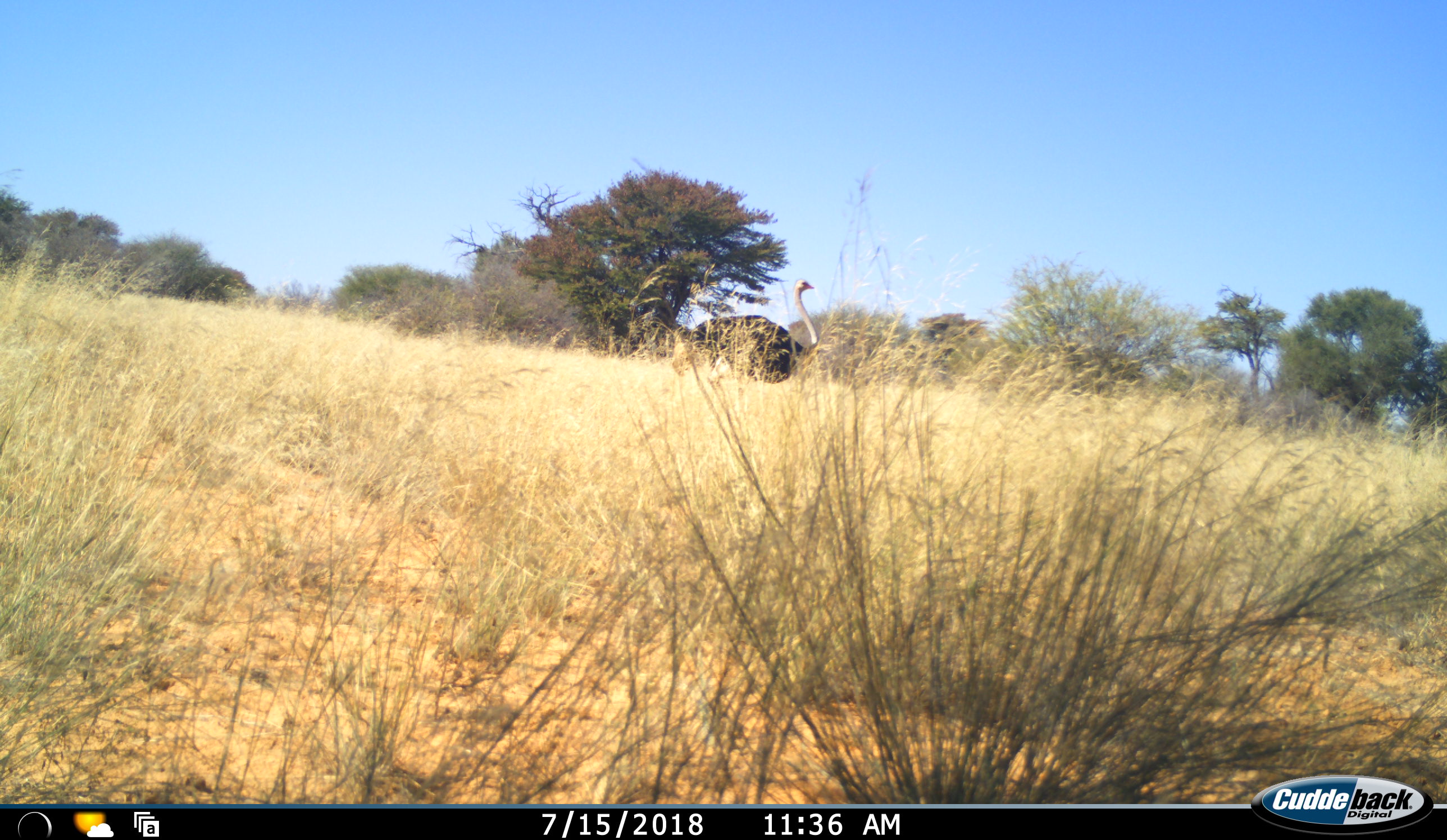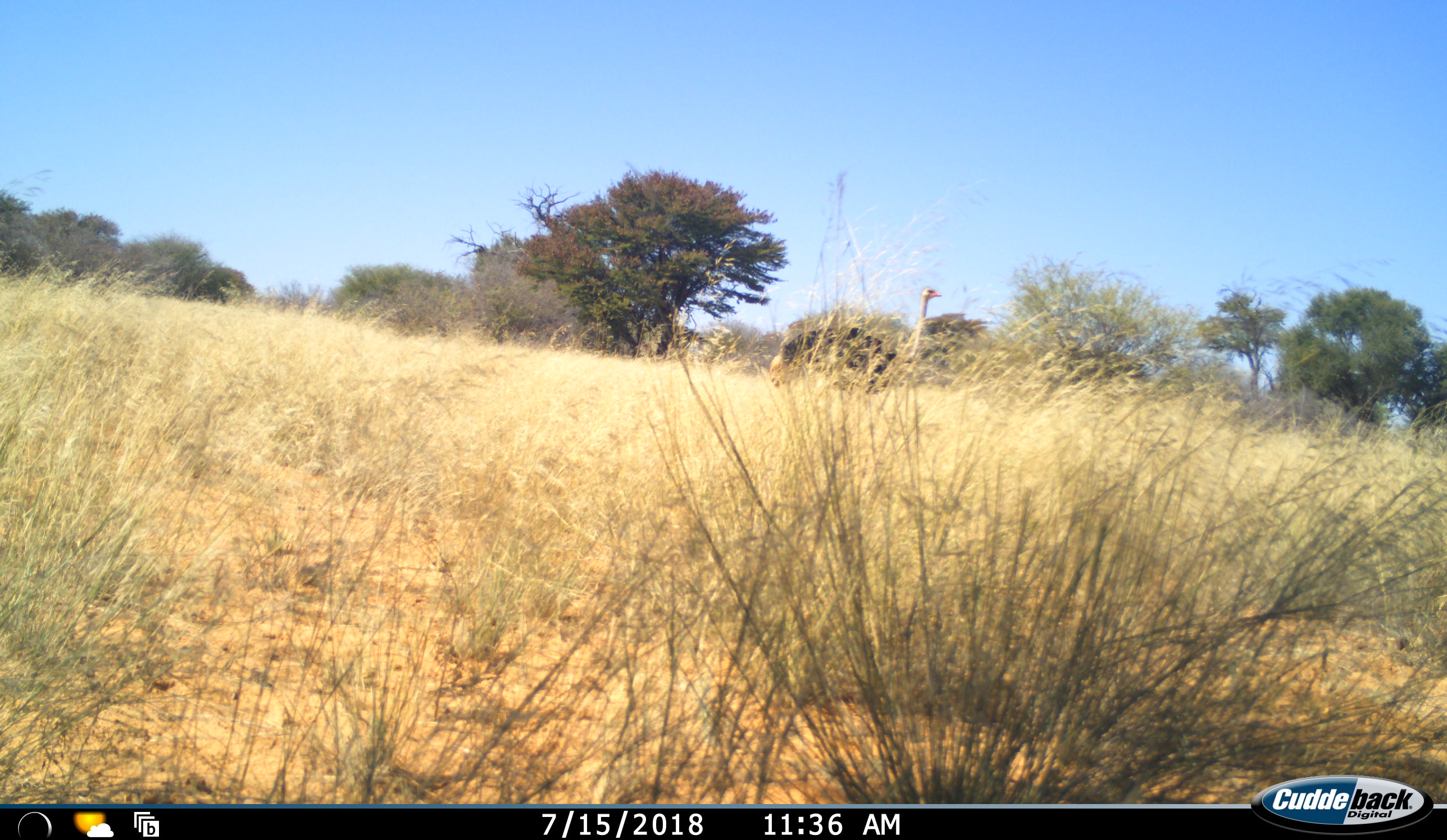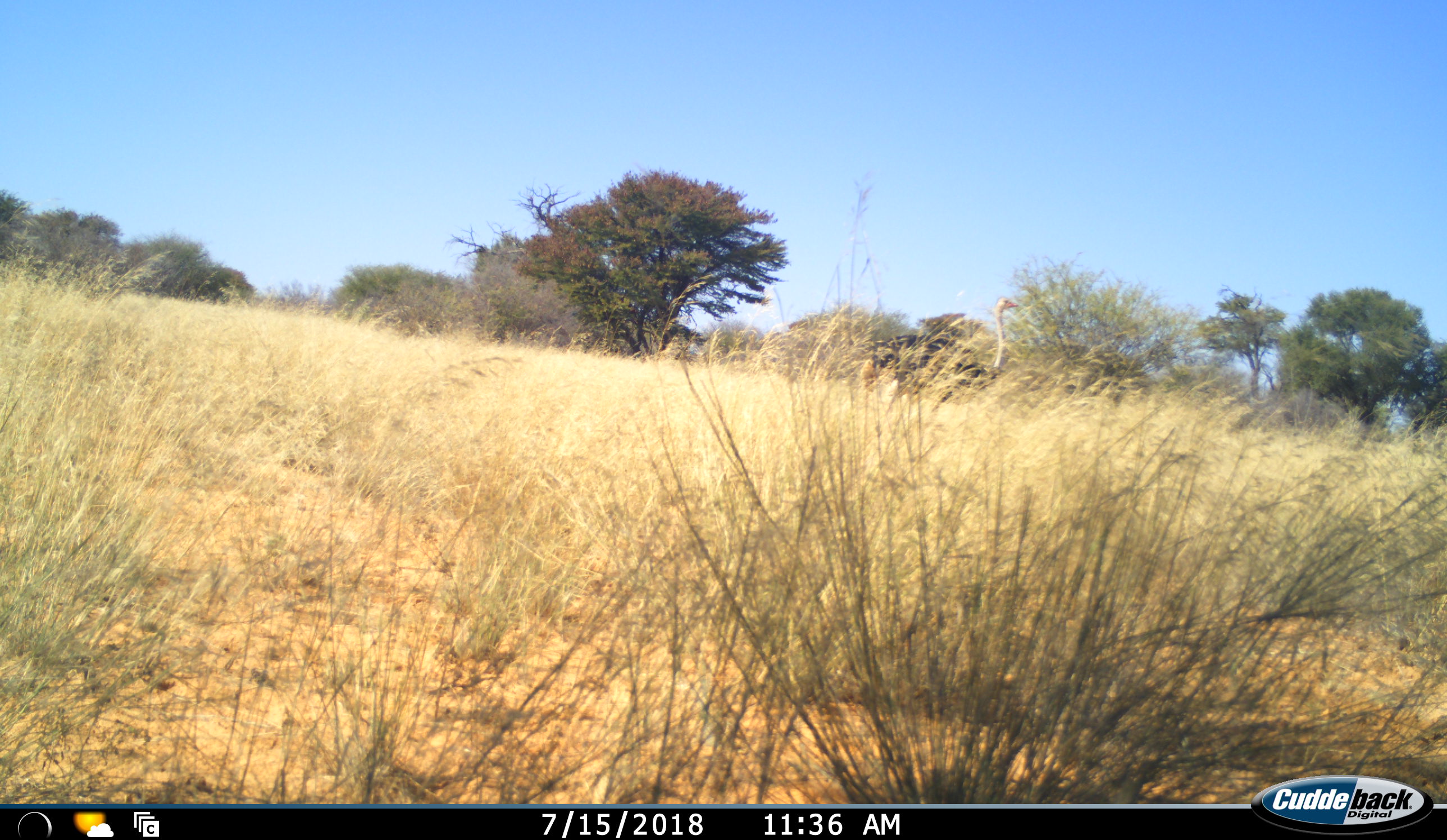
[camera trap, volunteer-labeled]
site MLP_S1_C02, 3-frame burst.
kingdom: Animalia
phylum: Chordata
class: Aves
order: Struthioniformes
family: Struthionidae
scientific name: Struthionidae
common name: ostrich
Ostrich (Struthionidae), count 1. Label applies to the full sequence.